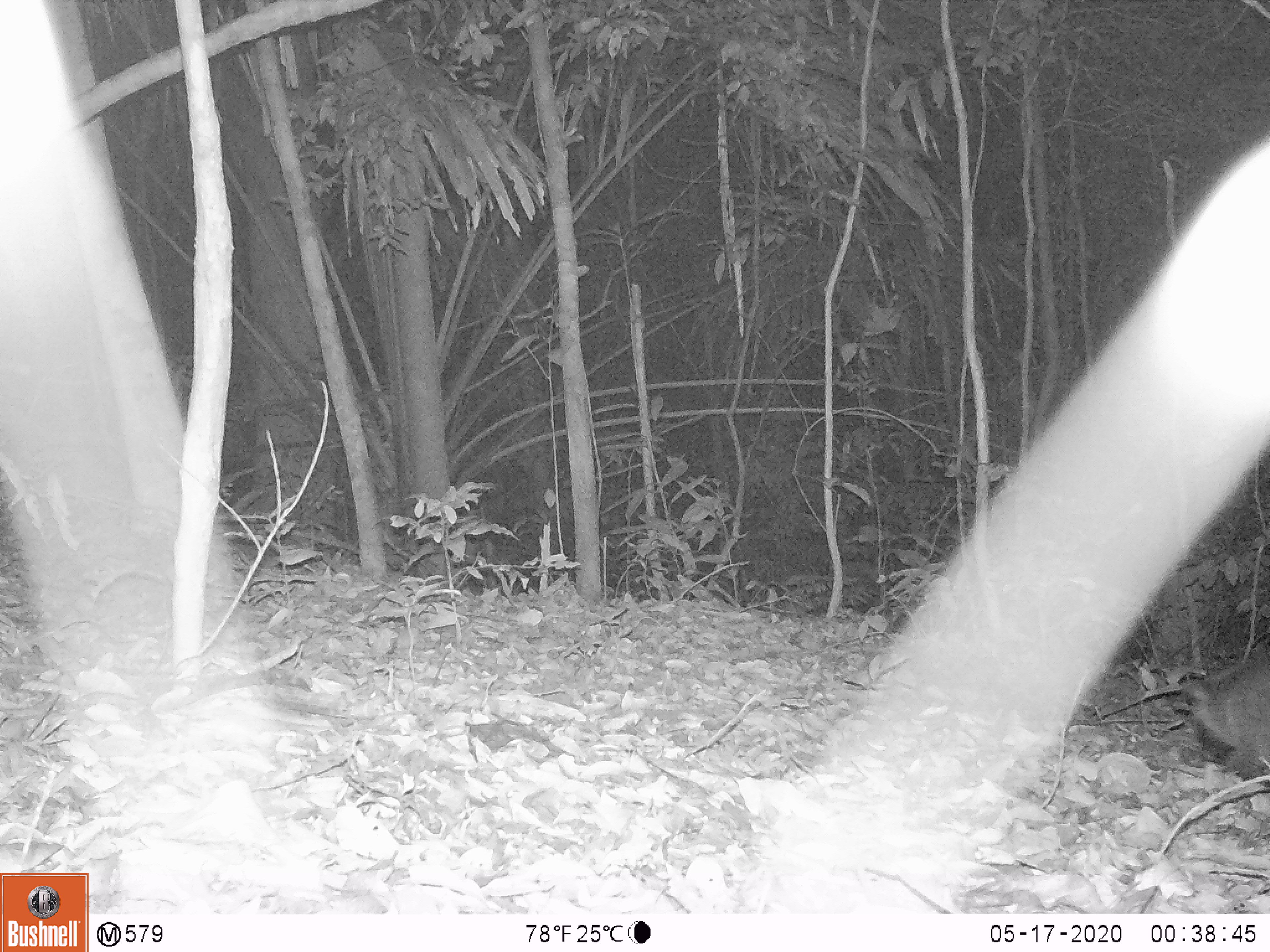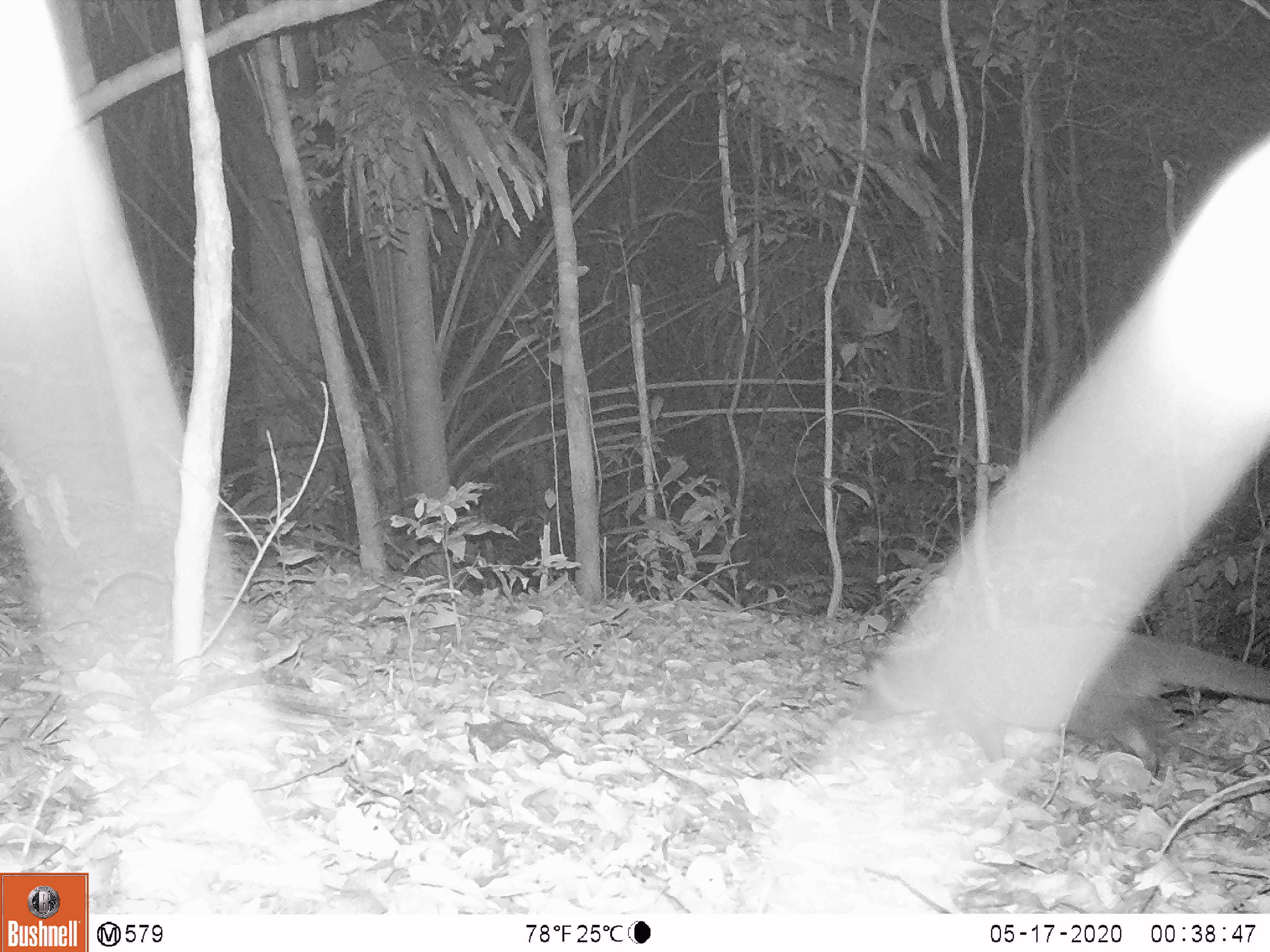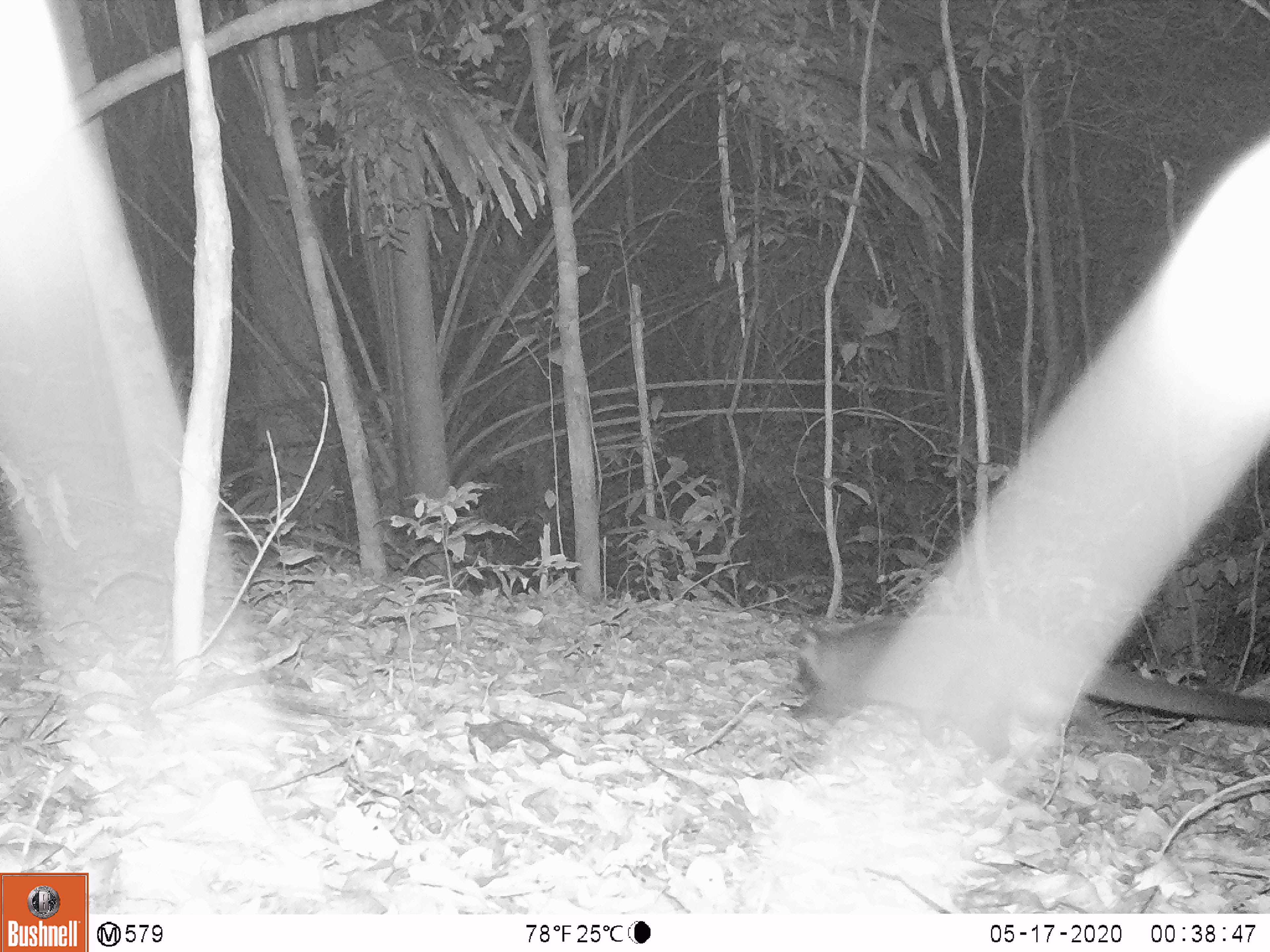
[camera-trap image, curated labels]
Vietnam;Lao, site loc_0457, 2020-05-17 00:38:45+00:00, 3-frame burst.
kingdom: Animalia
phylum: Chordata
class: Mammalia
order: Carnivora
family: Viverridae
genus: Paguma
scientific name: Paguma larvata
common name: masked palm civet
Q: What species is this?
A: Masked palm civet (Paguma larvata).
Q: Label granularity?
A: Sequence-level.